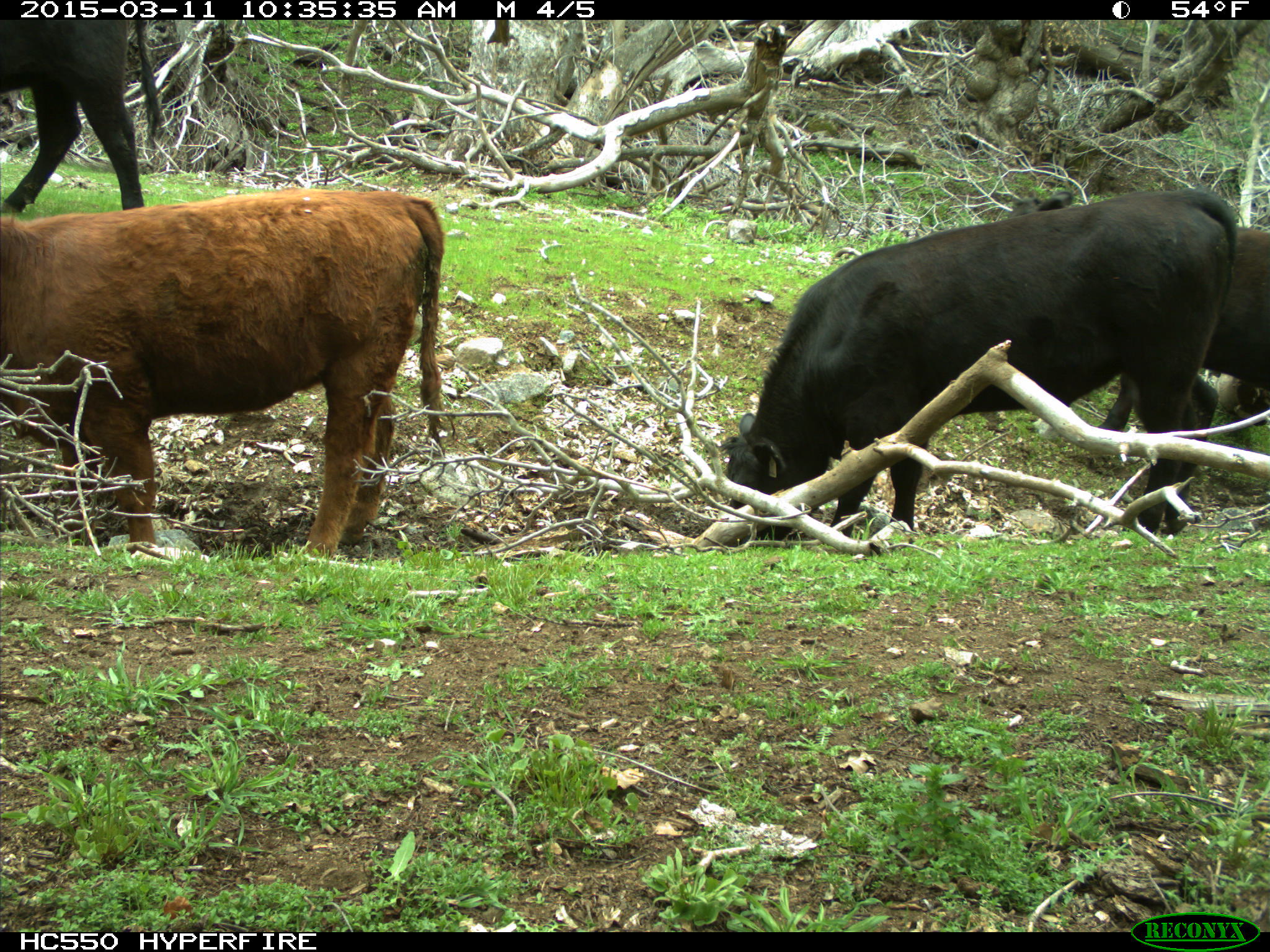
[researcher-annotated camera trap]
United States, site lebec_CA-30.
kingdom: Animalia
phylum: Chordata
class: Mammalia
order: Artiodactyla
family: Bovidae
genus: Bos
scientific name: Bos taurus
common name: domestic cow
Bos taurus (domestic cow).